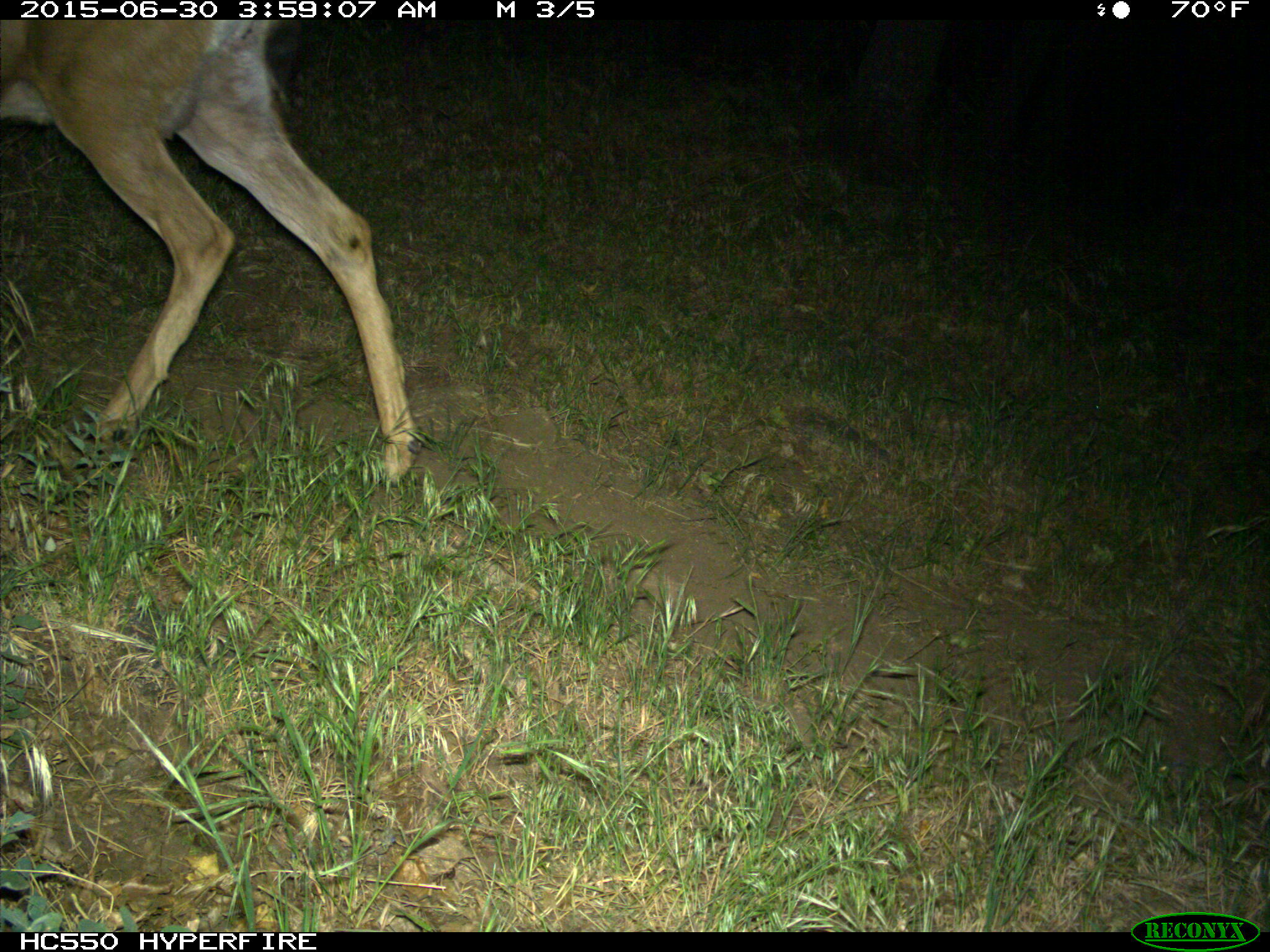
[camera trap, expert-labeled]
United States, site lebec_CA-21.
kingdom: Animalia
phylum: Chordata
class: Mammalia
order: Artiodactyla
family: Cervidae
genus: Odocoileus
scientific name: Odocoileus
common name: deer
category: unidentified deer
Unidentified deer (deer) (Odocoileus).